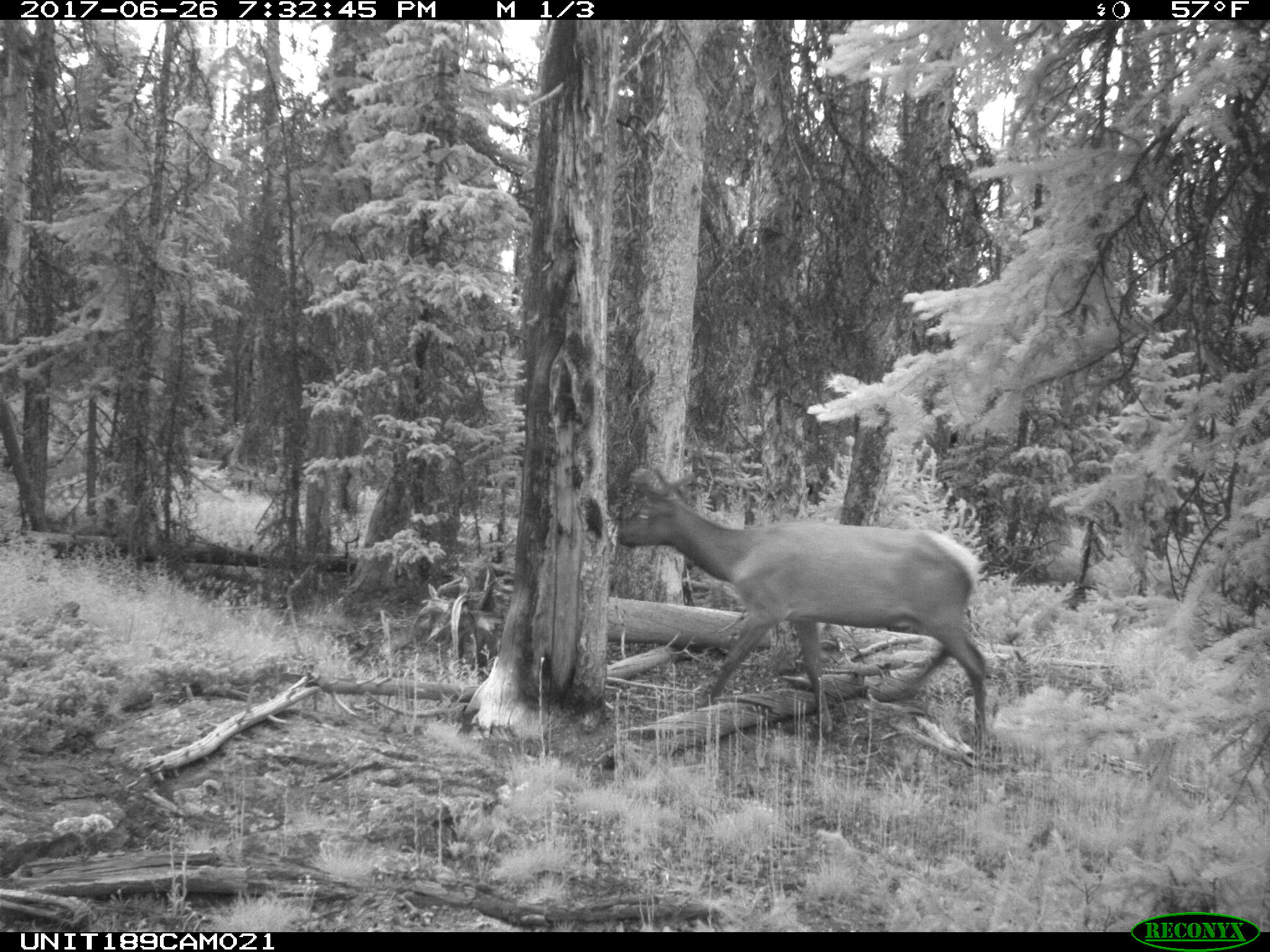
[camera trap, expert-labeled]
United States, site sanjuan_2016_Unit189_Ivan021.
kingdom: Animalia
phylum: Chordata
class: Mammalia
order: Artiodactyla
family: Cervidae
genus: Cervus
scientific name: Cervus elaphus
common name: red deer